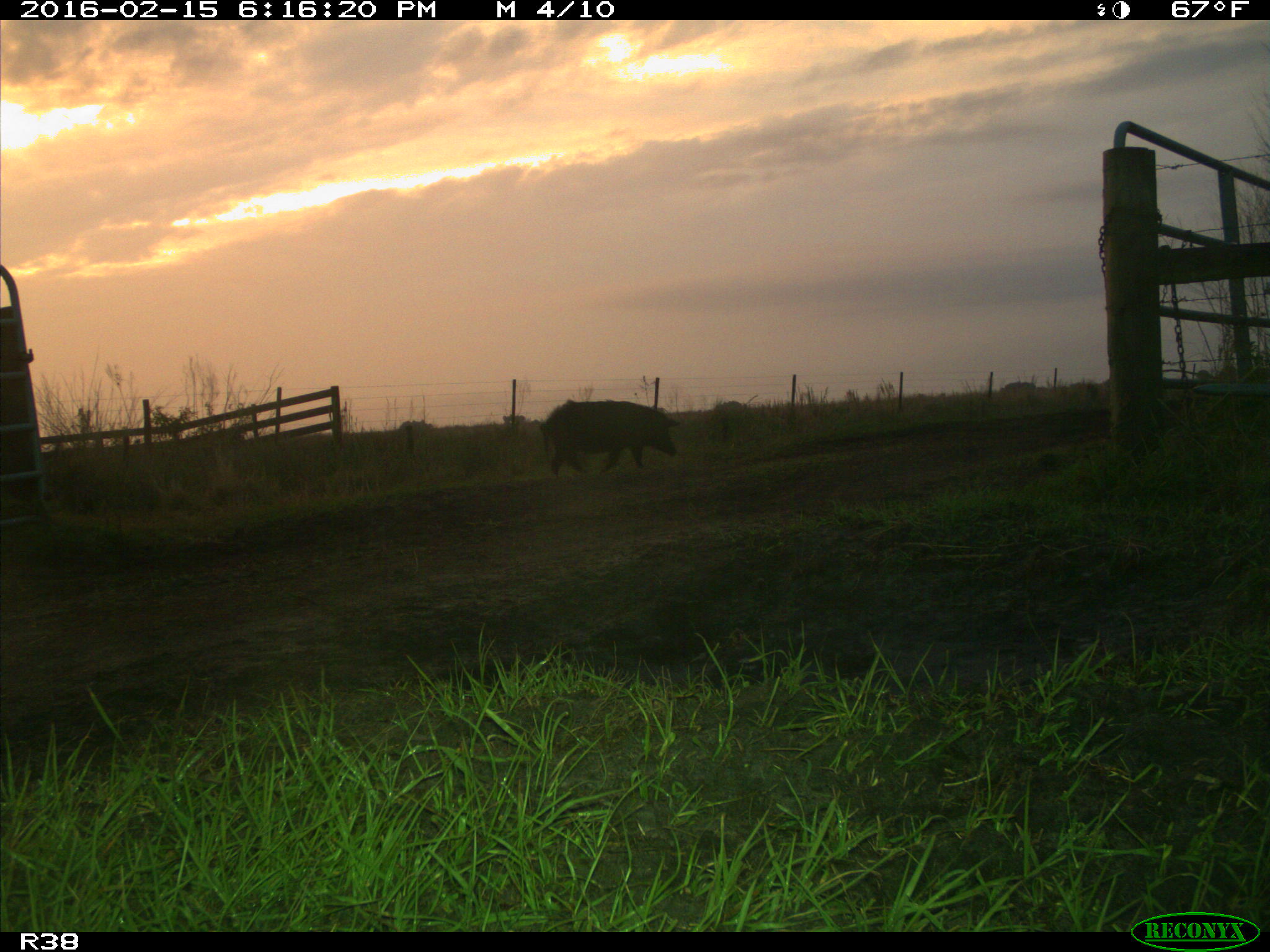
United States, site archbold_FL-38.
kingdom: Animalia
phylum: Chordata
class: Mammalia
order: Artiodactyla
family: Suidae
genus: Sus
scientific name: Sus scrofa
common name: wild boar